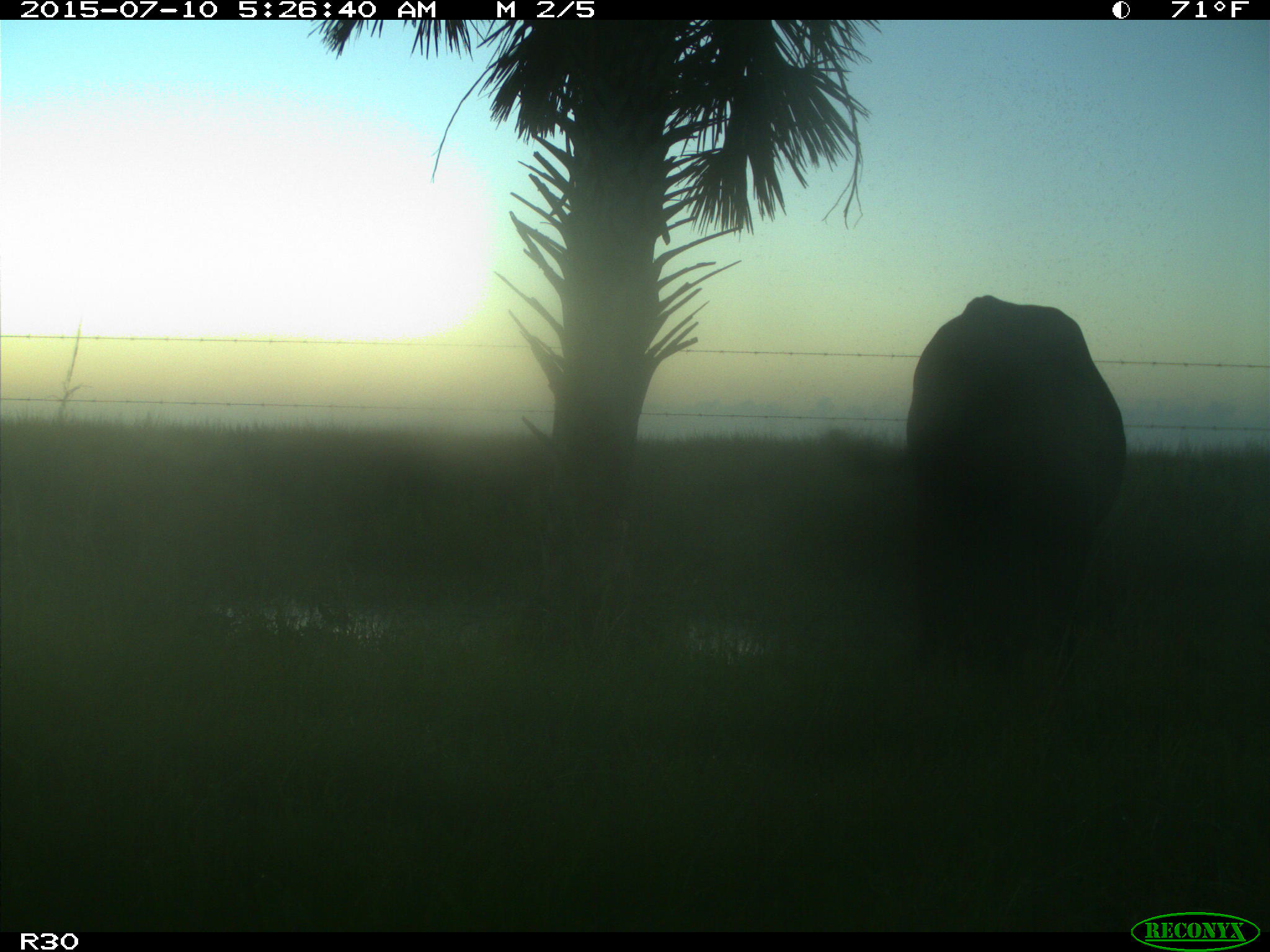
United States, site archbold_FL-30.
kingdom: Animalia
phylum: Chordata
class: Mammalia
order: Artiodactyla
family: Bovidae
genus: Bos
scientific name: Bos taurus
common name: domestic cow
Bos taurus (domestic cow).